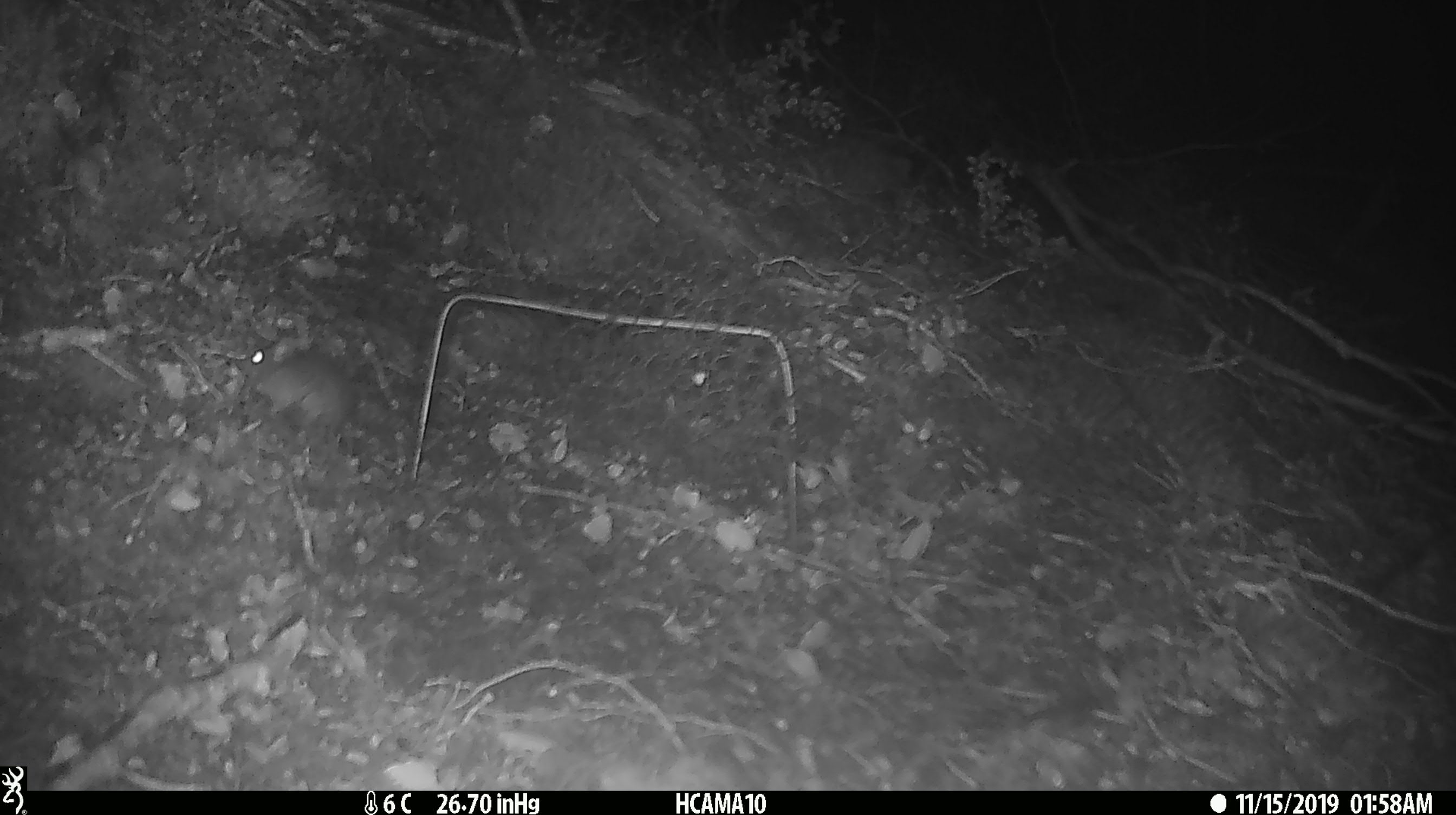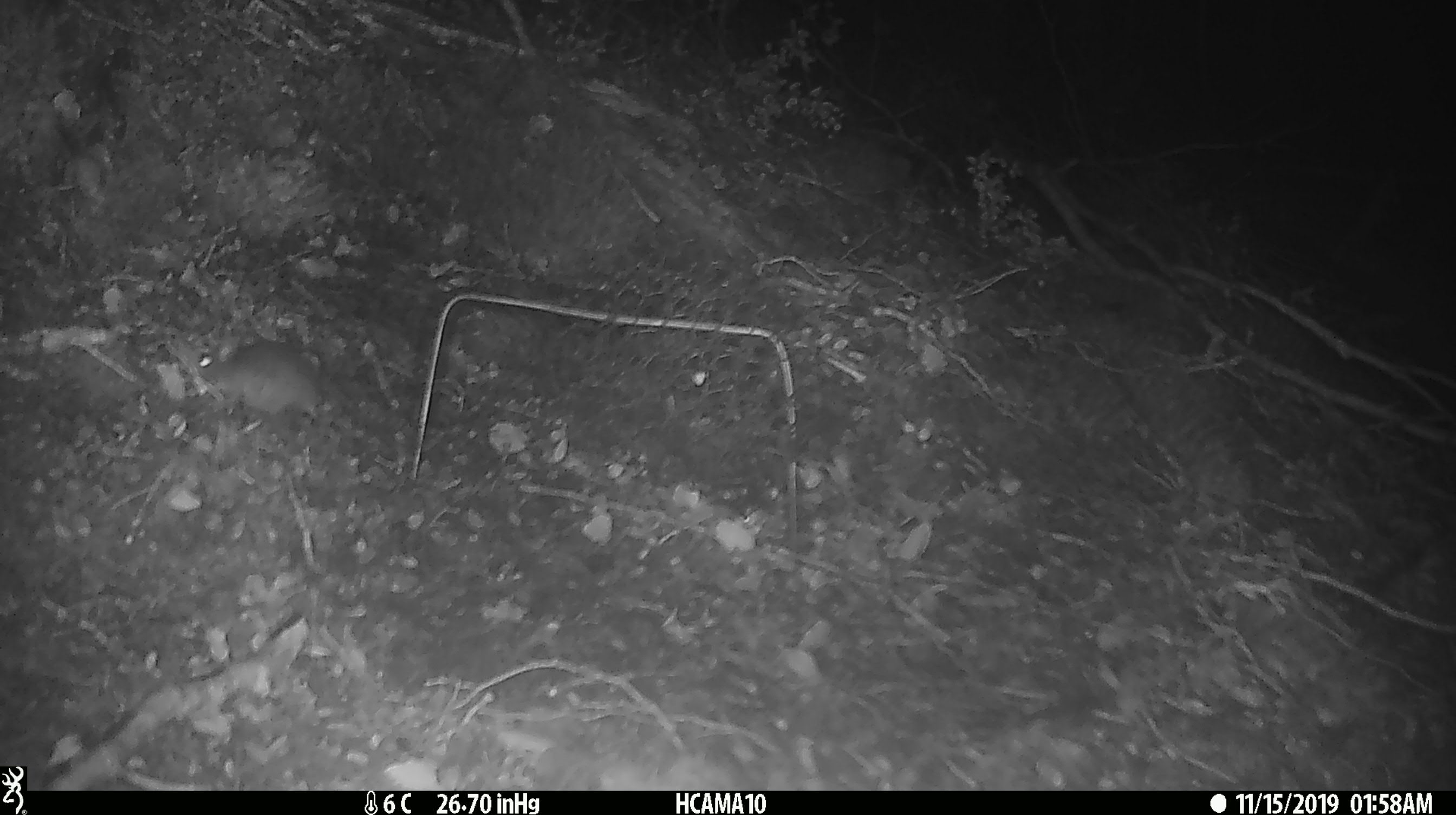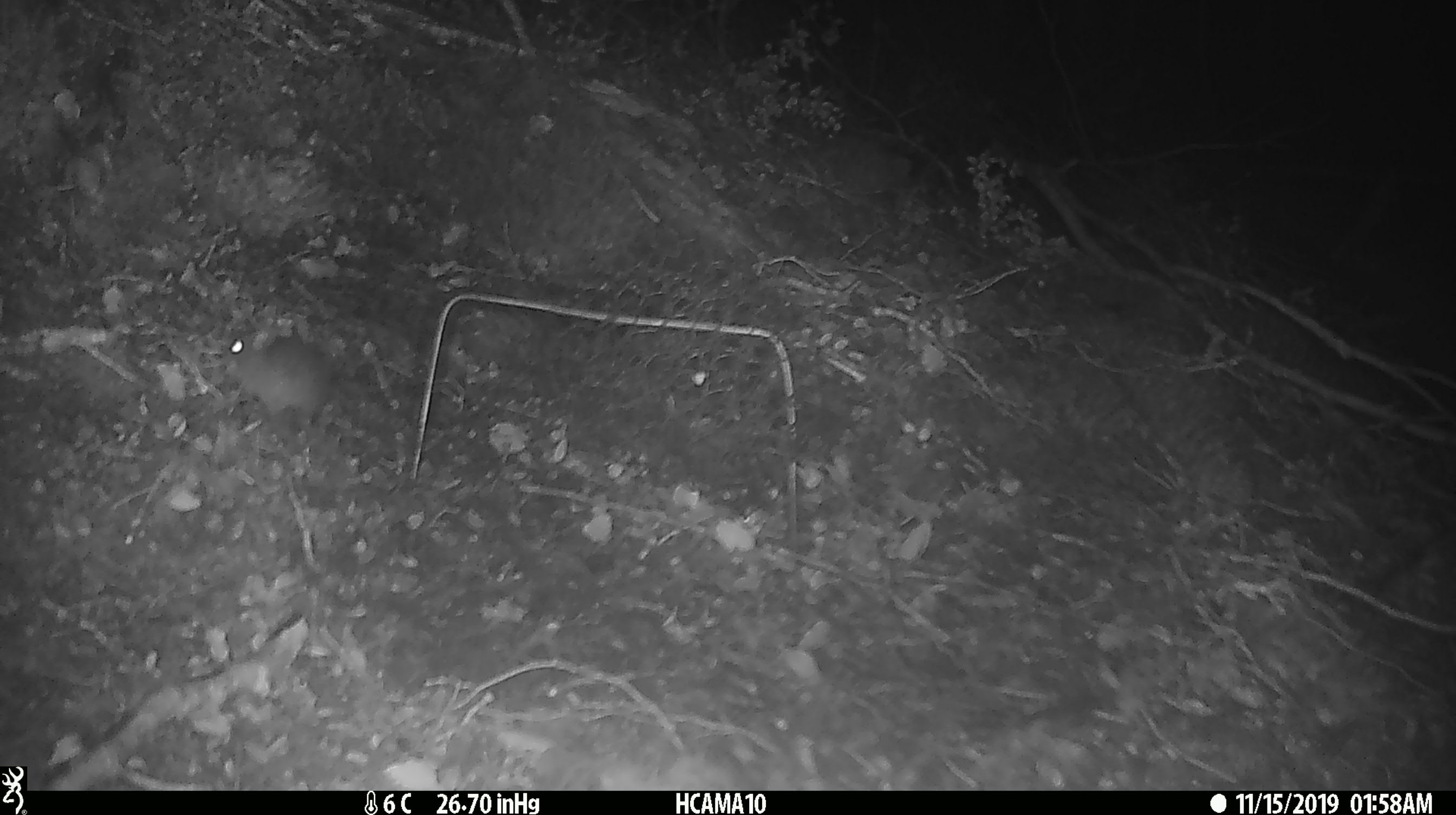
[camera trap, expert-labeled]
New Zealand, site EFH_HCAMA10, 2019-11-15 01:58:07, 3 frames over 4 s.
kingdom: Animalia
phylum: Chordata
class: Mammalia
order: Rodentia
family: Muridae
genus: Mus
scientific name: Mus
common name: mouse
Mouse (Mus).